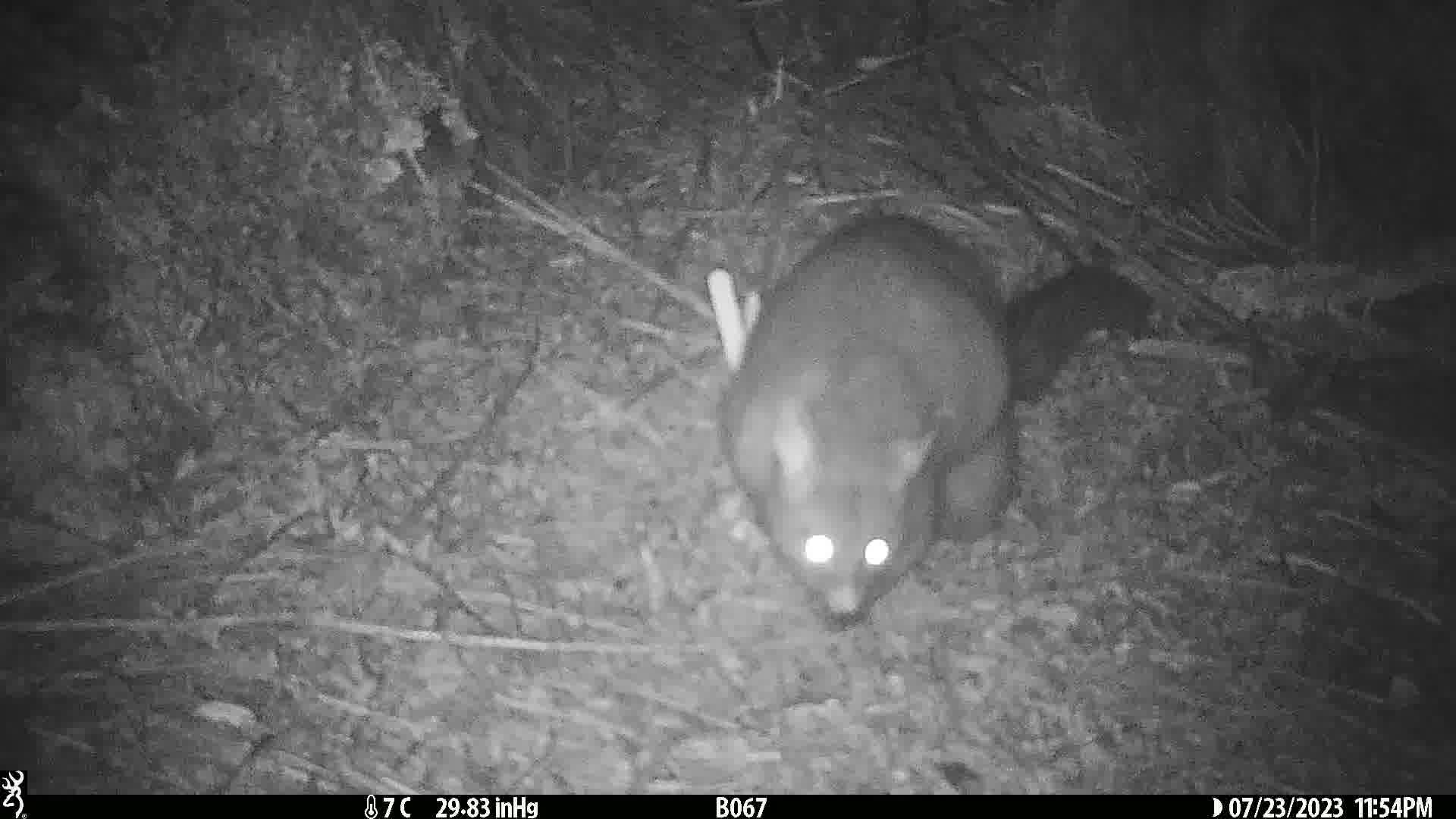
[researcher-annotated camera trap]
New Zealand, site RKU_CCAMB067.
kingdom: Animalia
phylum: Chordata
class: Mammalia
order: Diprotodontia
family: Phalangeridae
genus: Trichosurus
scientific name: Trichosurus vulpecula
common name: common brushtail possum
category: possum